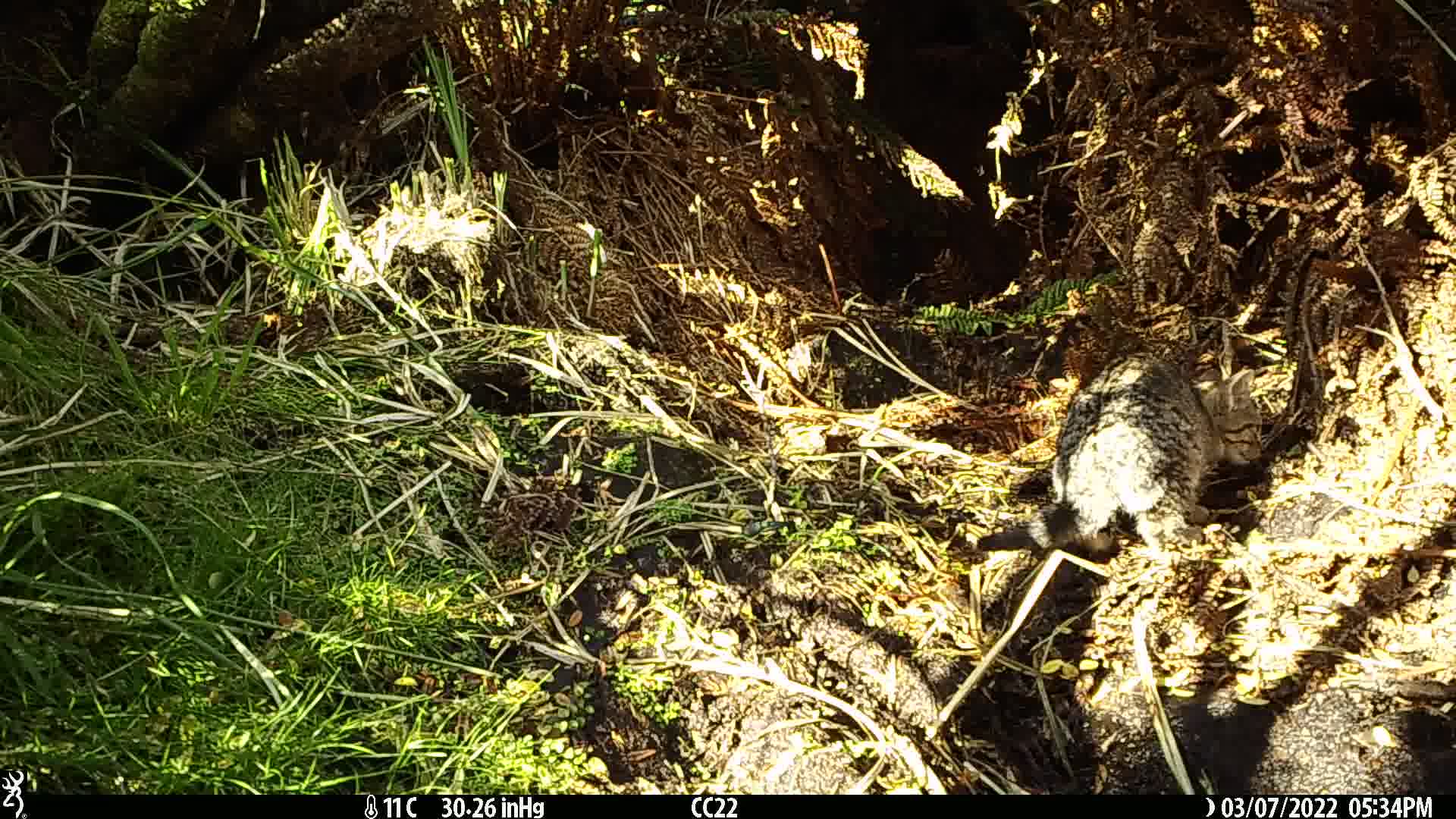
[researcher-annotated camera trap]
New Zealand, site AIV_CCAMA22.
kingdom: Animalia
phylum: Chordata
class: Mammalia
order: Carnivora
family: Felidae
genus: Felis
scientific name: Felis catus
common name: domestic cat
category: cat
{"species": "cat (domestic cat) (Felis catus)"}